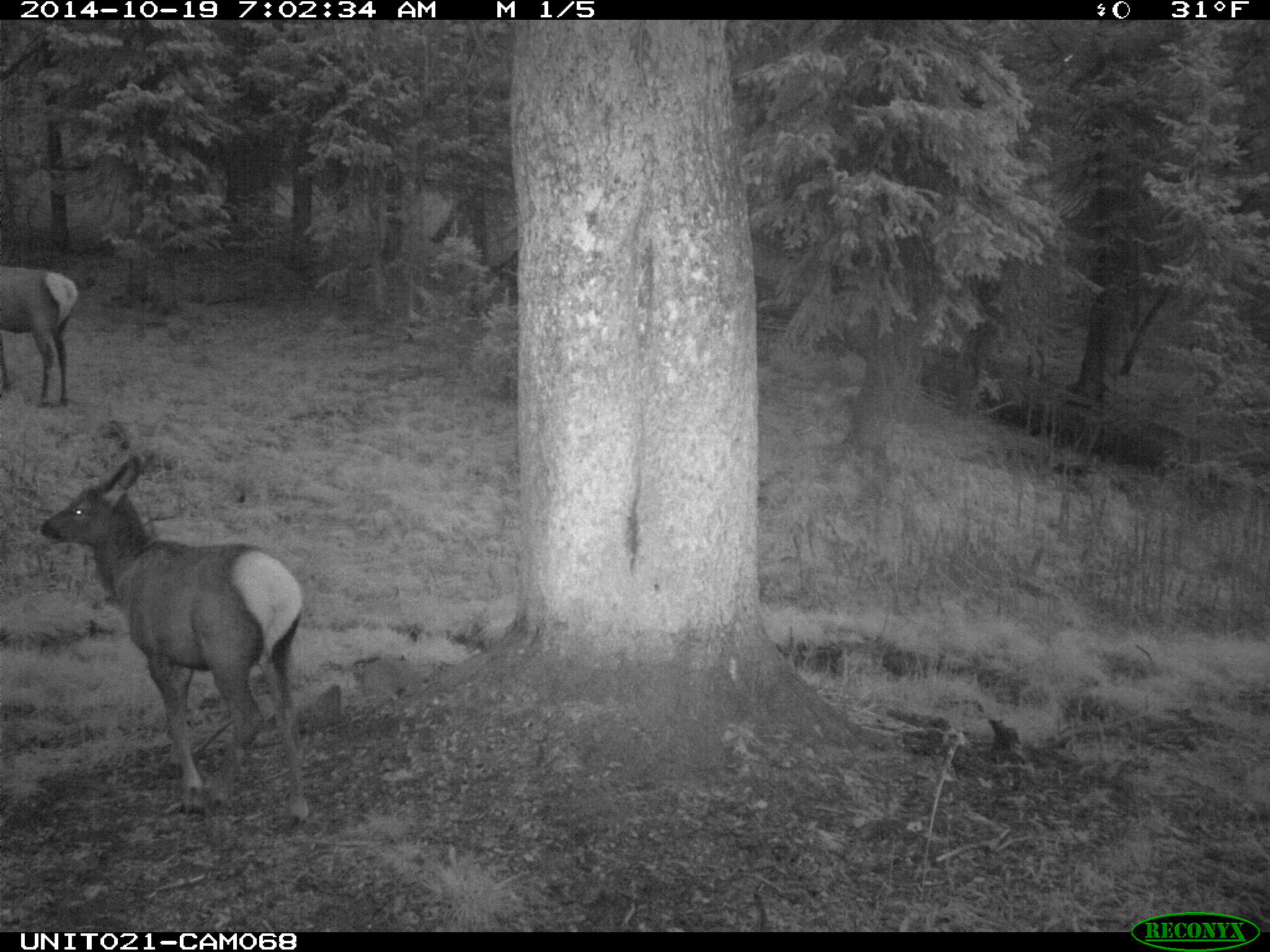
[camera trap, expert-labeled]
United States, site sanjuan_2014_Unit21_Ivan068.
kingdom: Animalia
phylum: Chordata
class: Mammalia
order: Artiodactyla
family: Cervidae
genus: Cervus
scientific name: Cervus elaphus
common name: red deer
Cervus elaphus (red deer).